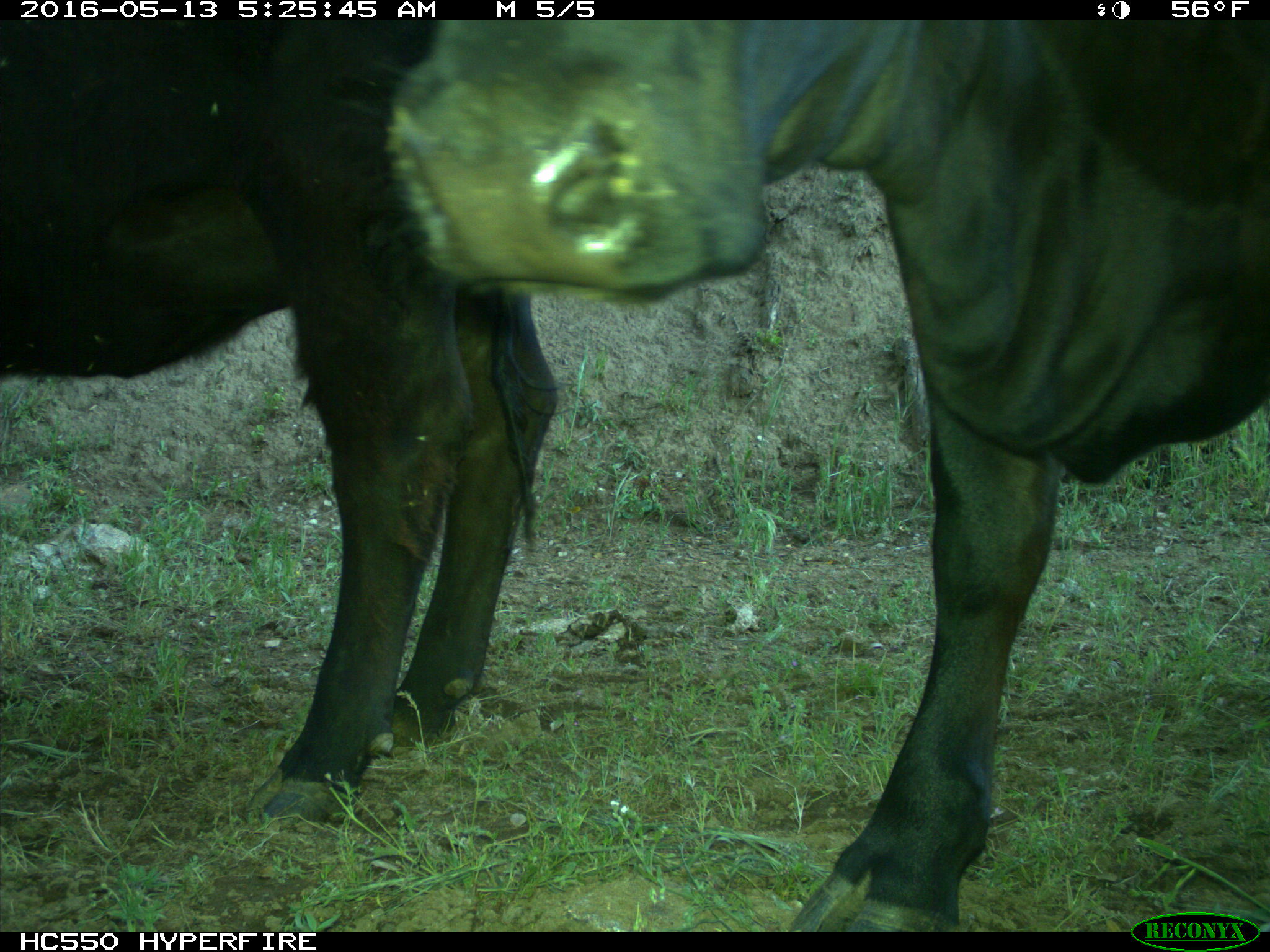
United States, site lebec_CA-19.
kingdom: Animalia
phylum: Chordata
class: Mammalia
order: Artiodactyla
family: Bovidae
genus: Bos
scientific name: Bos taurus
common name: domestic cow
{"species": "Bos taurus (domestic cow)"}